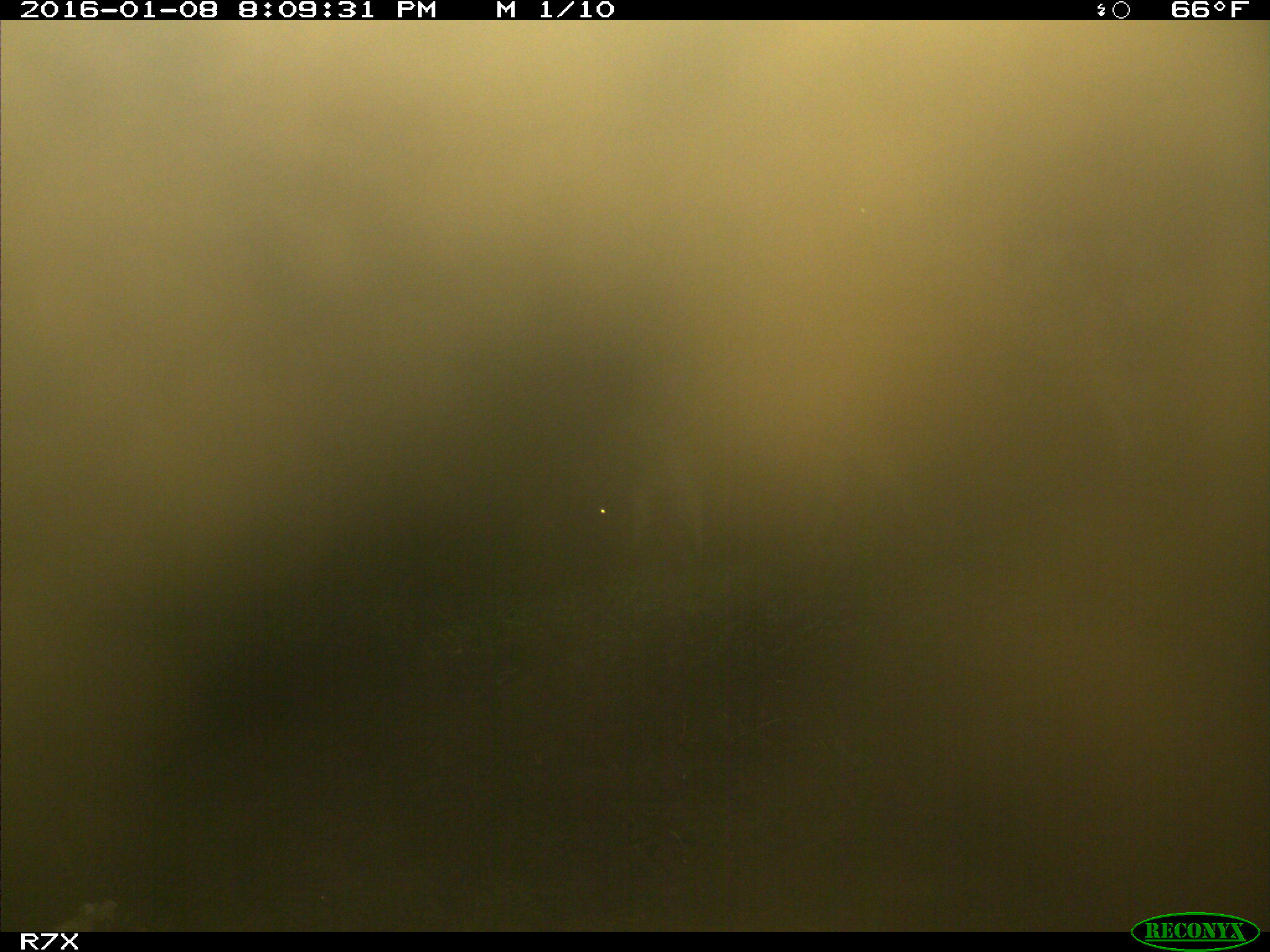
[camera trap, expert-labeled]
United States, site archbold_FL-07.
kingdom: Animalia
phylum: Chordata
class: Mammalia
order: Artiodactyla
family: Bovidae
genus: Bos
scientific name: Bos taurus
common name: domestic cow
Bos taurus (domestic cow).